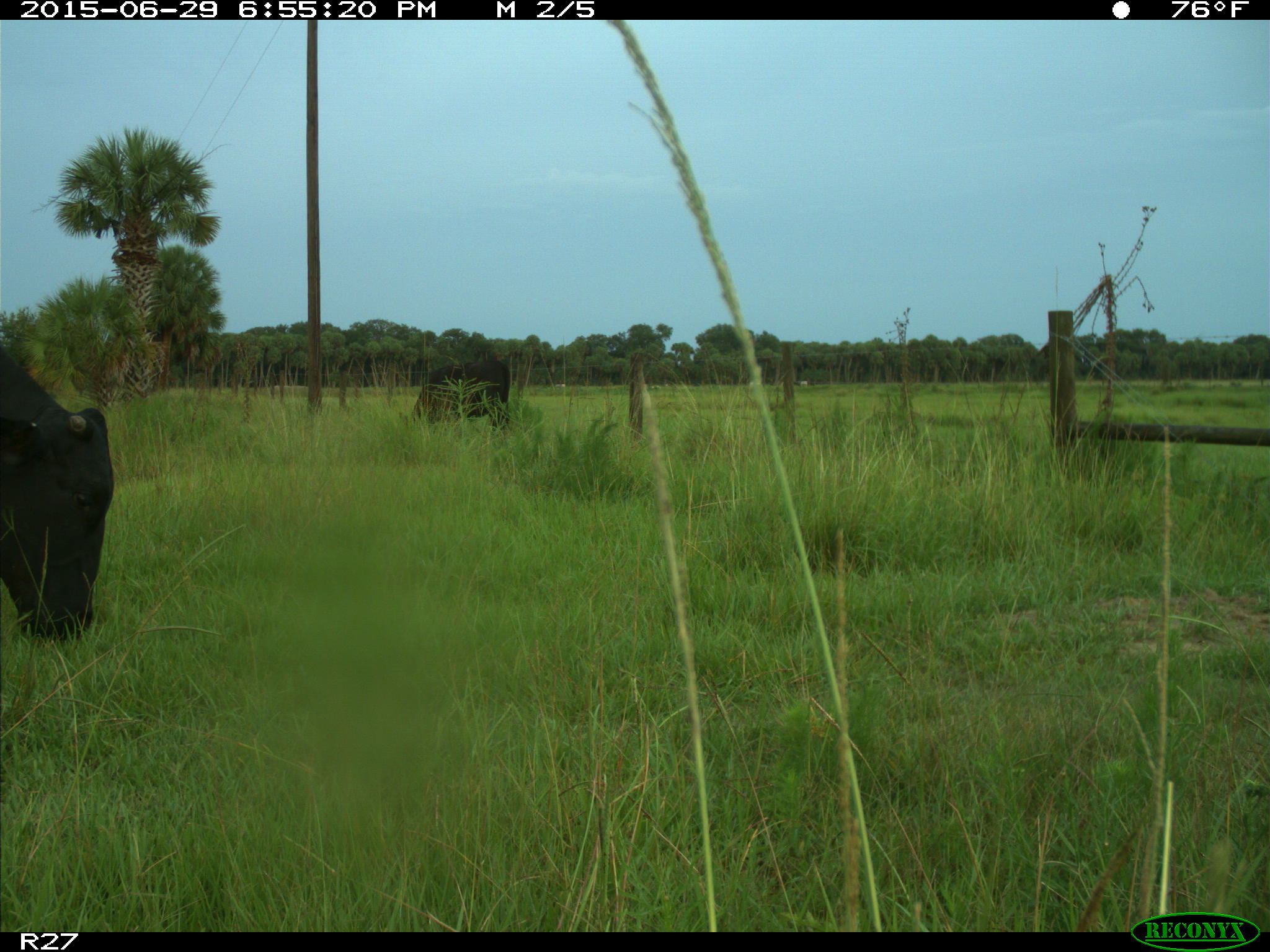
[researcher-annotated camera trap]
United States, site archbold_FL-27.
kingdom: Animalia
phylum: Chordata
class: Mammalia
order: Artiodactyla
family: Bovidae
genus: Bos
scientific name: Bos taurus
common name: domestic cow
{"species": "Bos taurus (domestic cow)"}